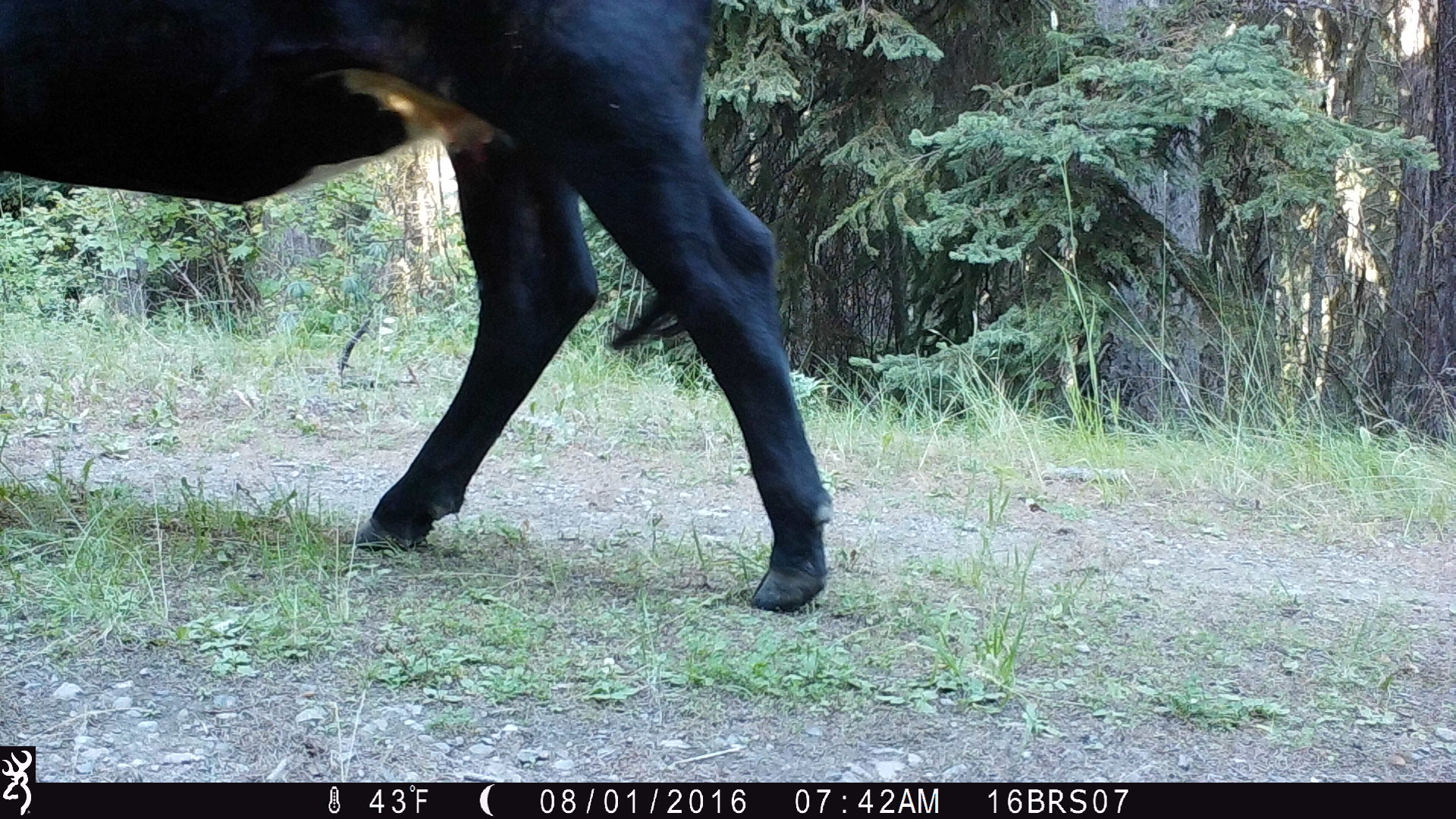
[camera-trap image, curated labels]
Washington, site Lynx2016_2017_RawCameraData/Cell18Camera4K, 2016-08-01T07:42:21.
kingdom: Animalia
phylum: Chordata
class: Mammalia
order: Artiodactyla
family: Bovidae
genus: Bos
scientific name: Bos taurus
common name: domestic cattle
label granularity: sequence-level